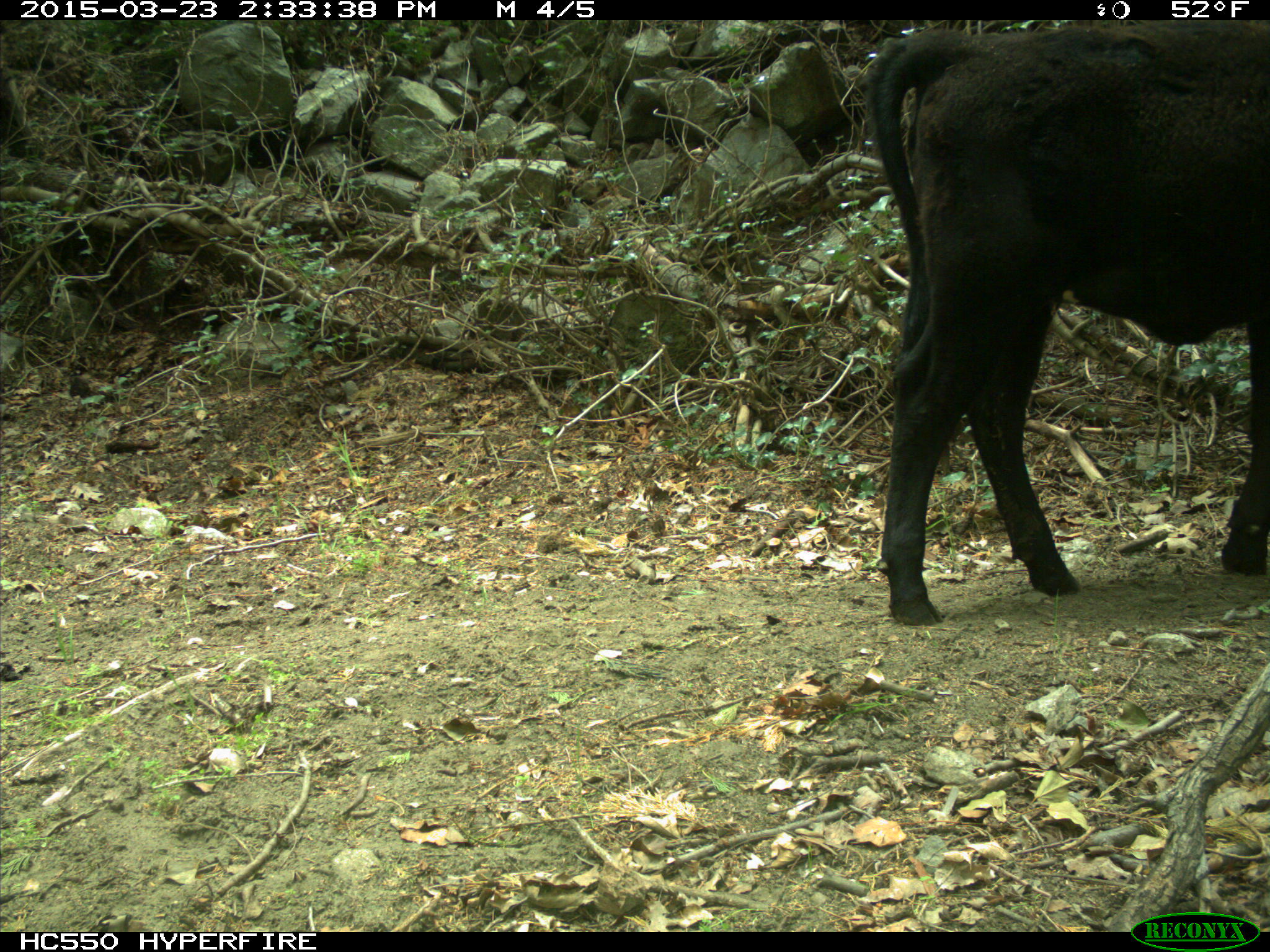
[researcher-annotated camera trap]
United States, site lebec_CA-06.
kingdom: Animalia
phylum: Chordata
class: Mammalia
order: Artiodactyla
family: Bovidae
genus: Bos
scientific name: Bos taurus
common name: domestic cow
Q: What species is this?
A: Bos taurus (domestic cow).